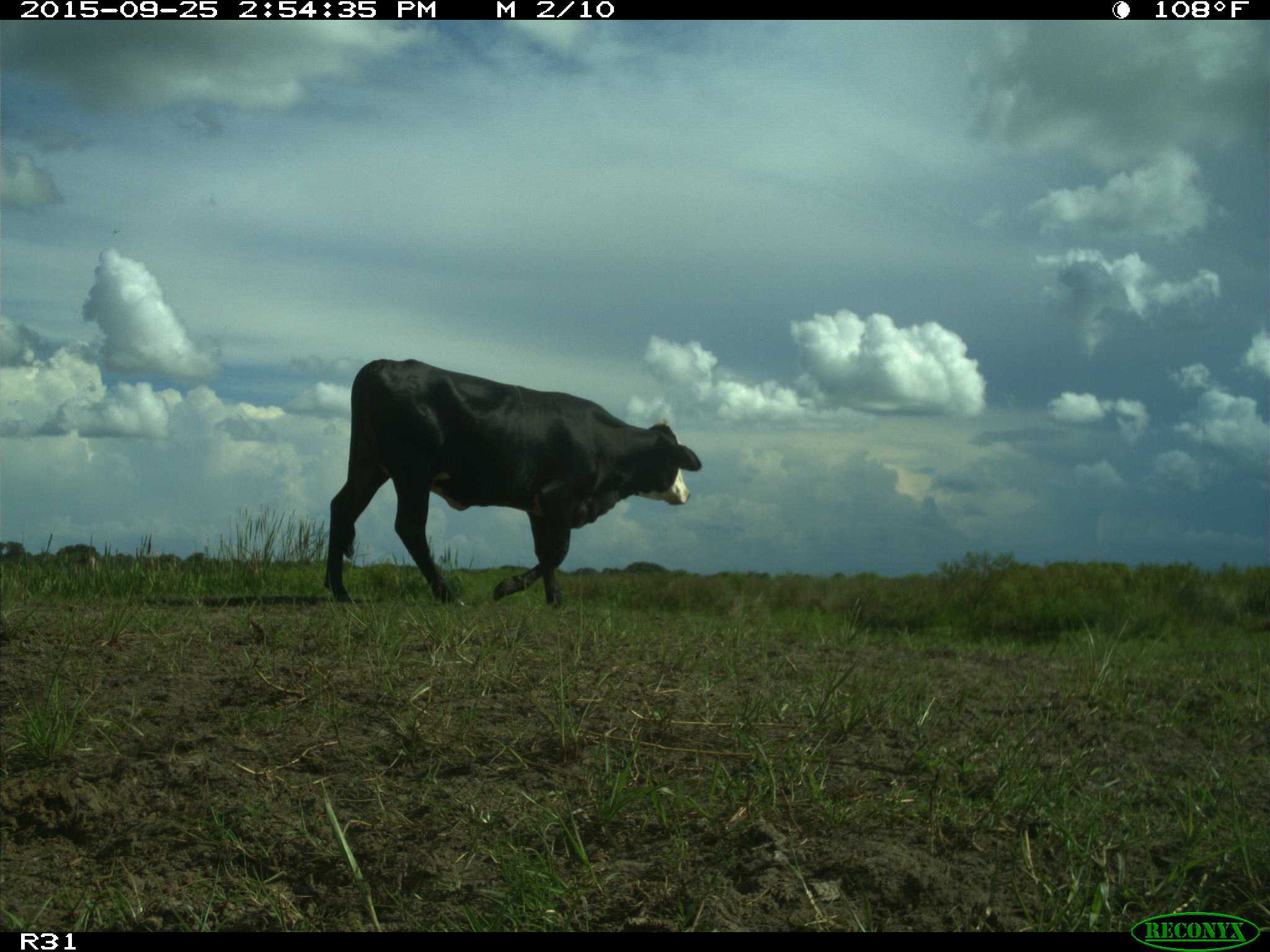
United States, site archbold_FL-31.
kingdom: Animalia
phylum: Chordata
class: Mammalia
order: Artiodactyla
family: Bovidae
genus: Bos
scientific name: Bos taurus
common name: domestic cow